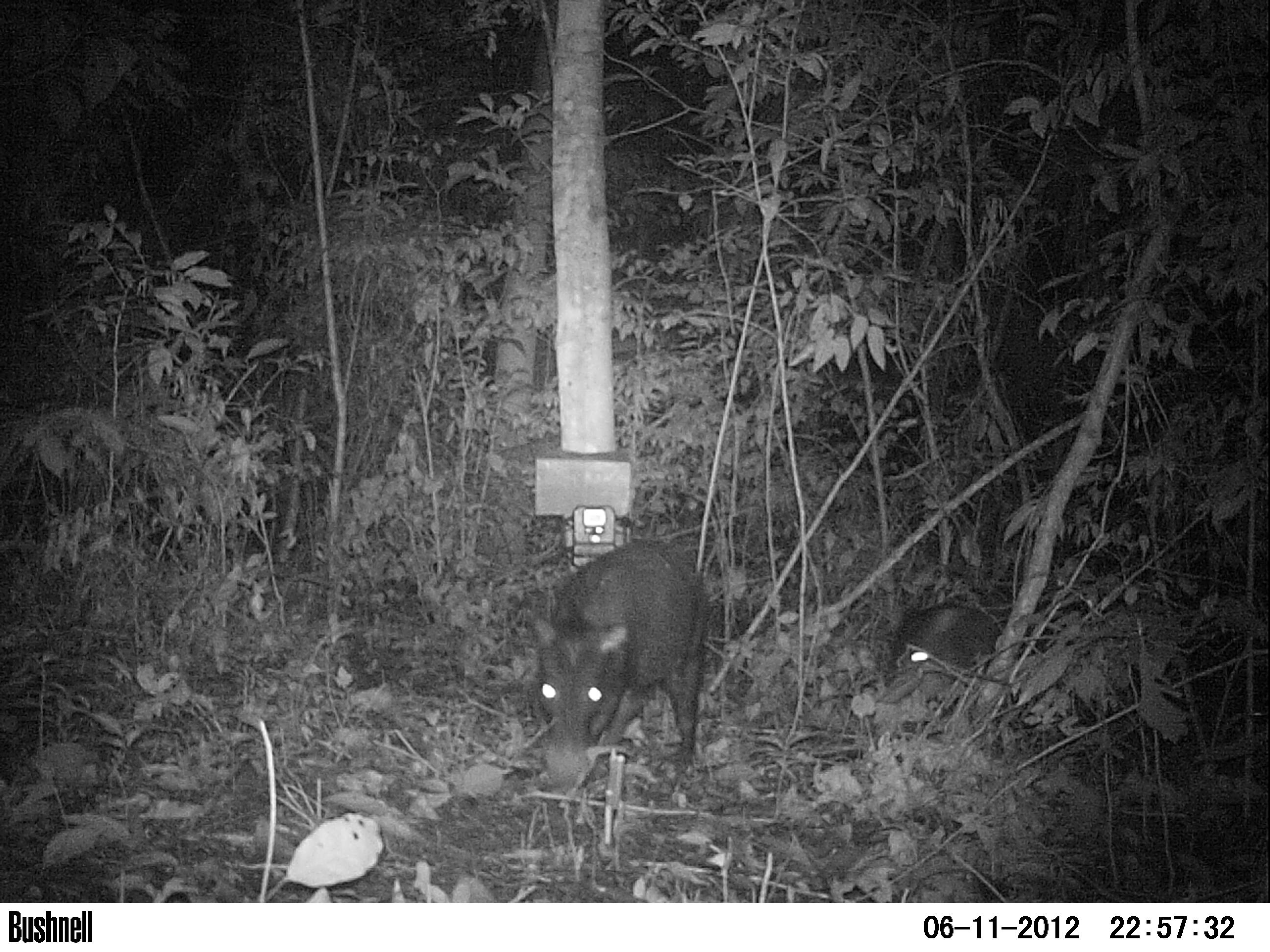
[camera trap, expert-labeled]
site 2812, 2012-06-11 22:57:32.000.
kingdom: Animalia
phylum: Chordata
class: Mammalia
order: Artiodactyla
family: Tayassuidae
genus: Tayassu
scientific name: Tayassu pecari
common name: white-lipped peccary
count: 12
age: adult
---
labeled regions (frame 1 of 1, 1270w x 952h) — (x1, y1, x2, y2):
tayassu pecari: (517, 538, 711, 793); (879, 590, 1004, 688)